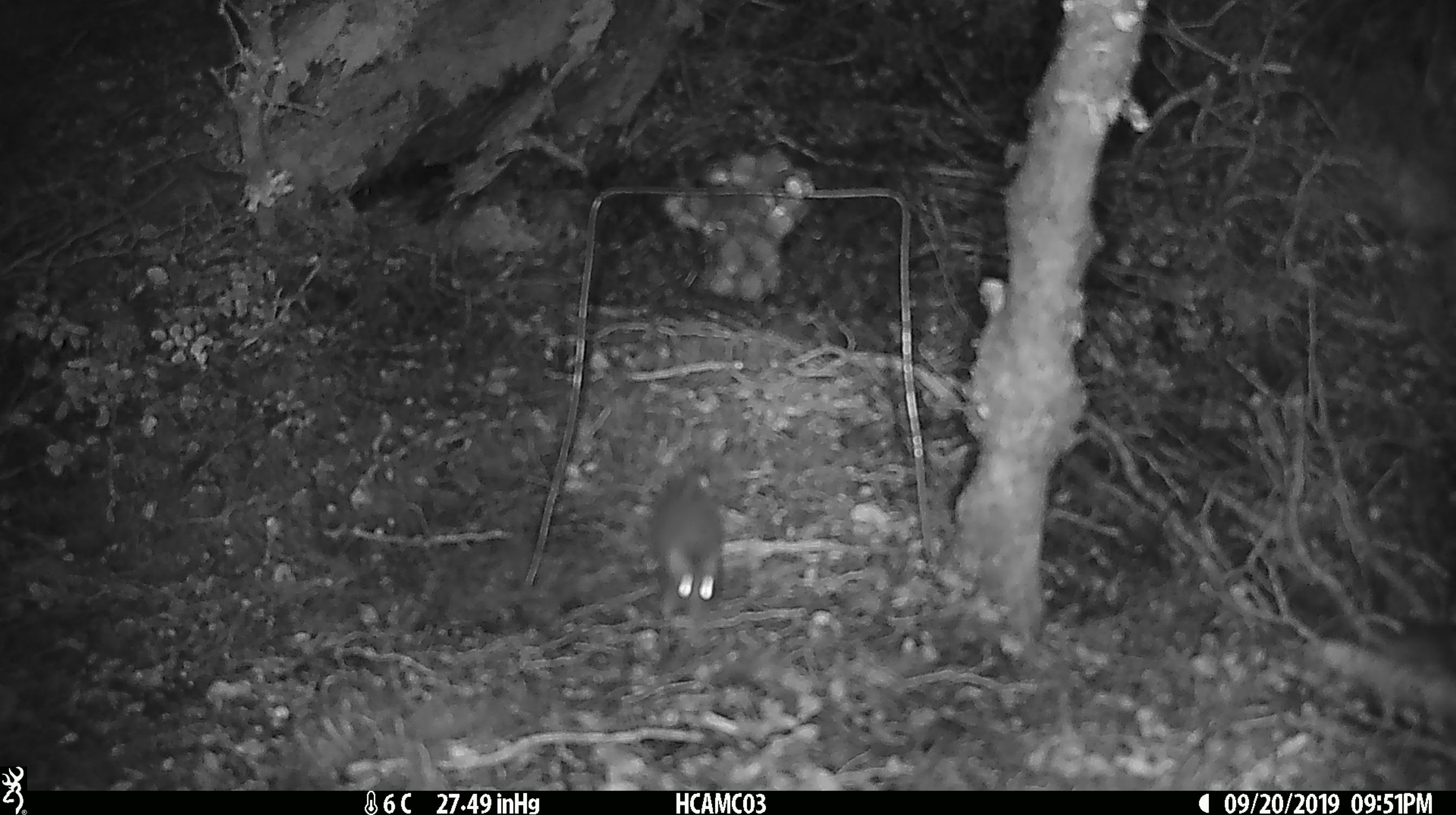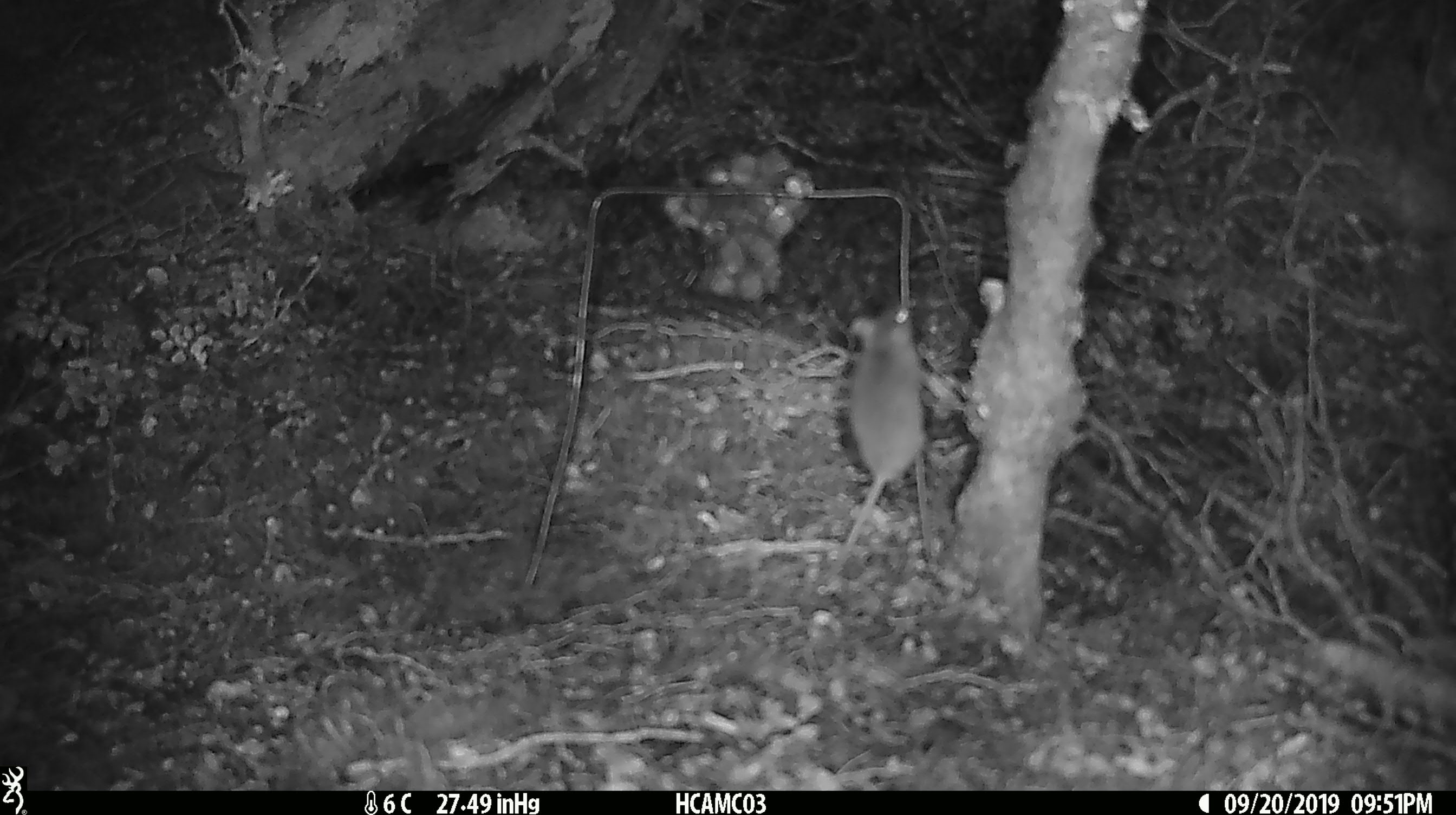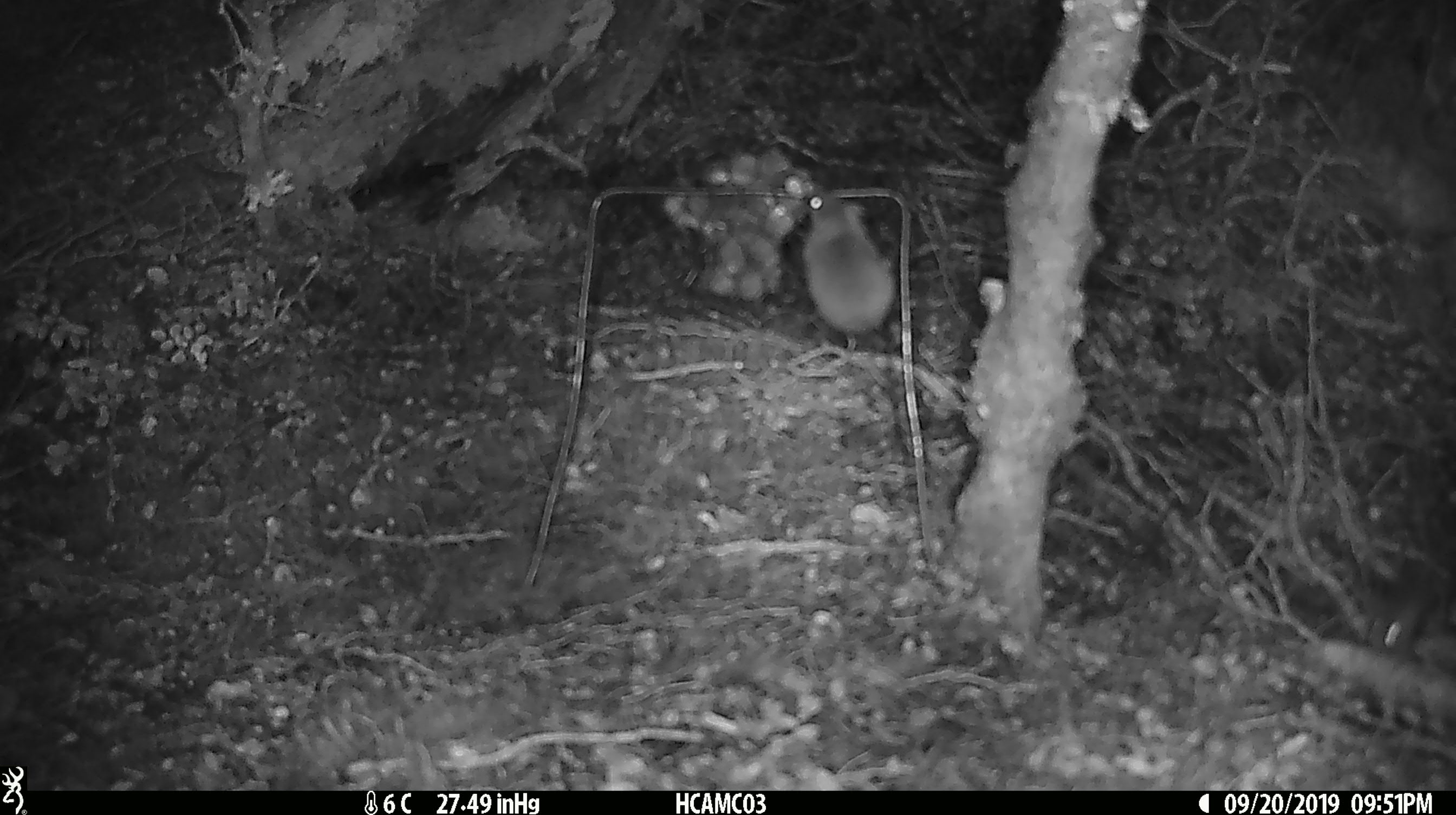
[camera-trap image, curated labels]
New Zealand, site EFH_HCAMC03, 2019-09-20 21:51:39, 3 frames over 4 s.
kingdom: Animalia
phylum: Chordata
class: Mammalia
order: Rodentia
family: Muridae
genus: Mus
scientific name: Mus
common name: mouse